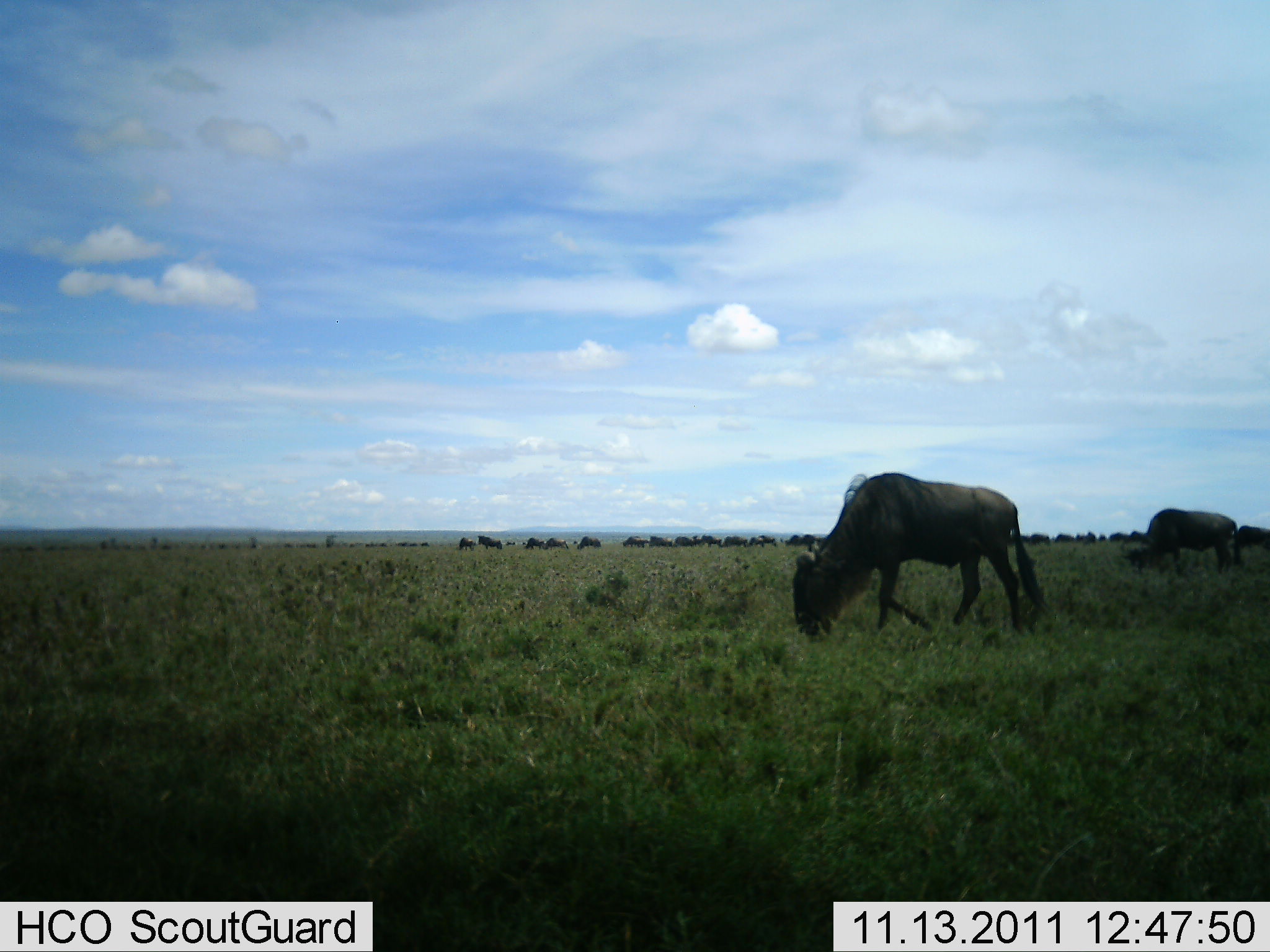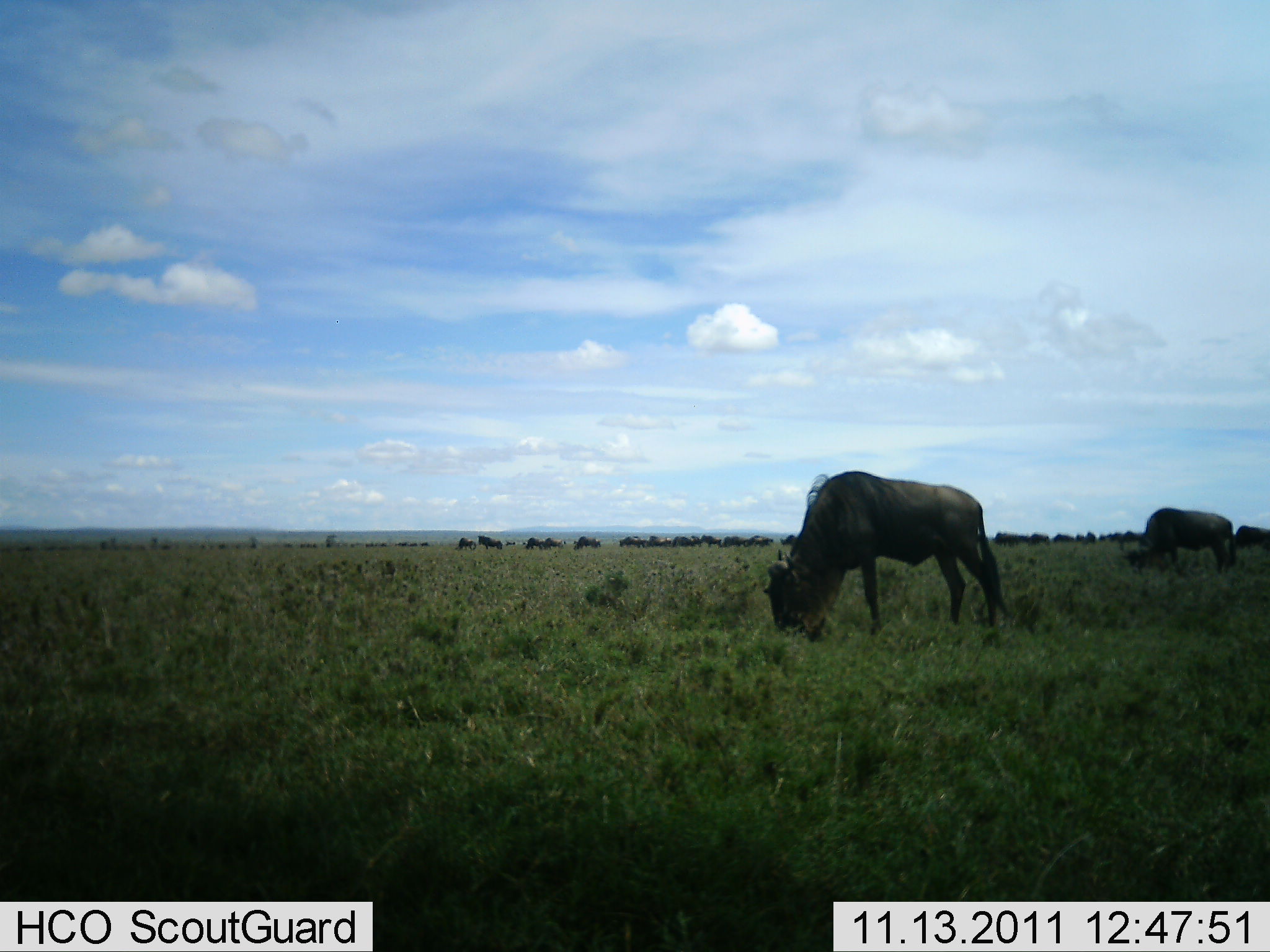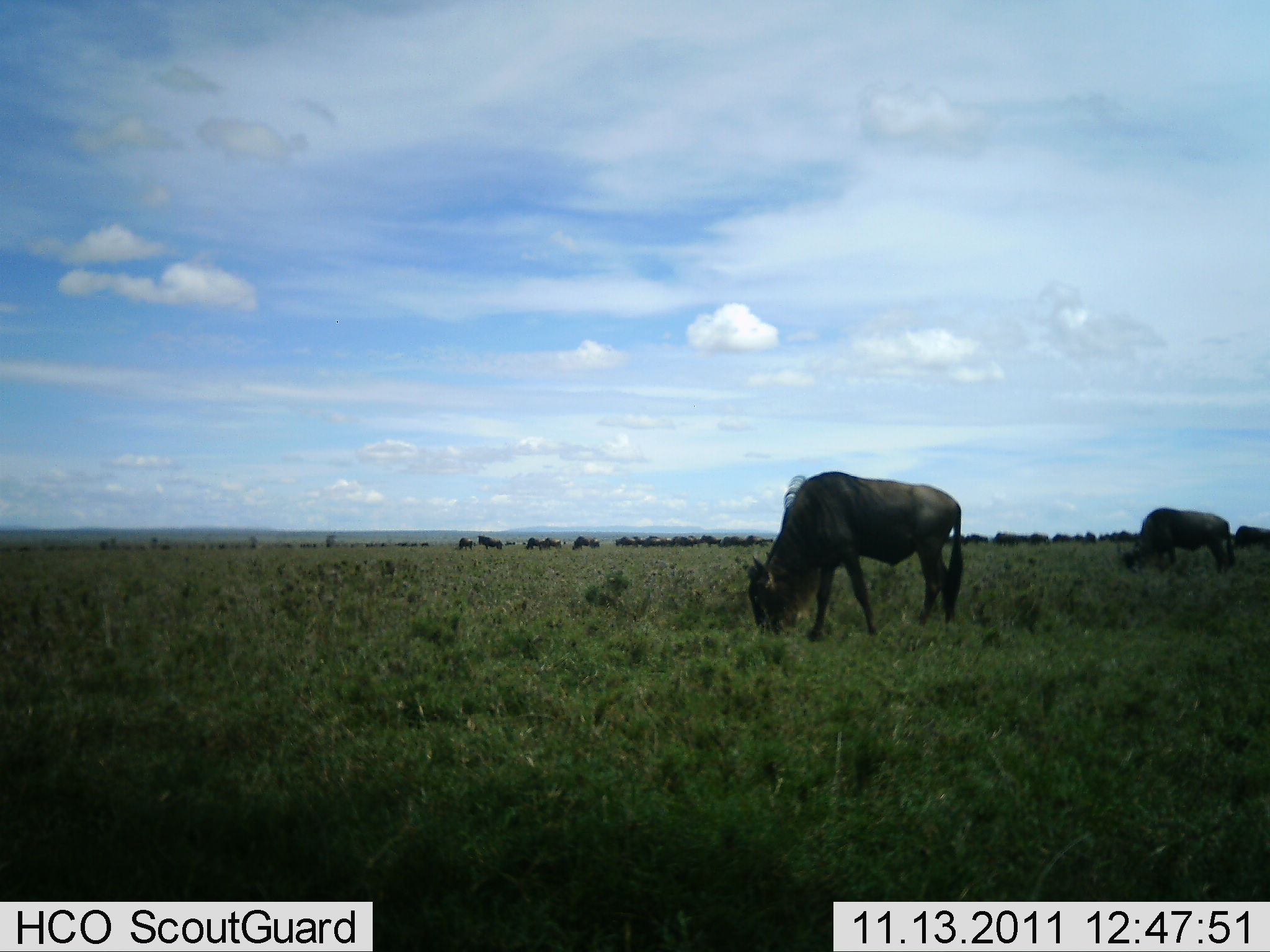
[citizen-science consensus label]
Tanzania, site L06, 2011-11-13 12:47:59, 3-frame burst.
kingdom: Animalia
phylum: Chordata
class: Mammalia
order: Artiodactyla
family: Bovidae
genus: Connochaetes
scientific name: Connochaetes taurinus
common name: blue wildebeest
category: wildebeest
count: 11-50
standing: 14%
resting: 0%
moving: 57%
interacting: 0%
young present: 0%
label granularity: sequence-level